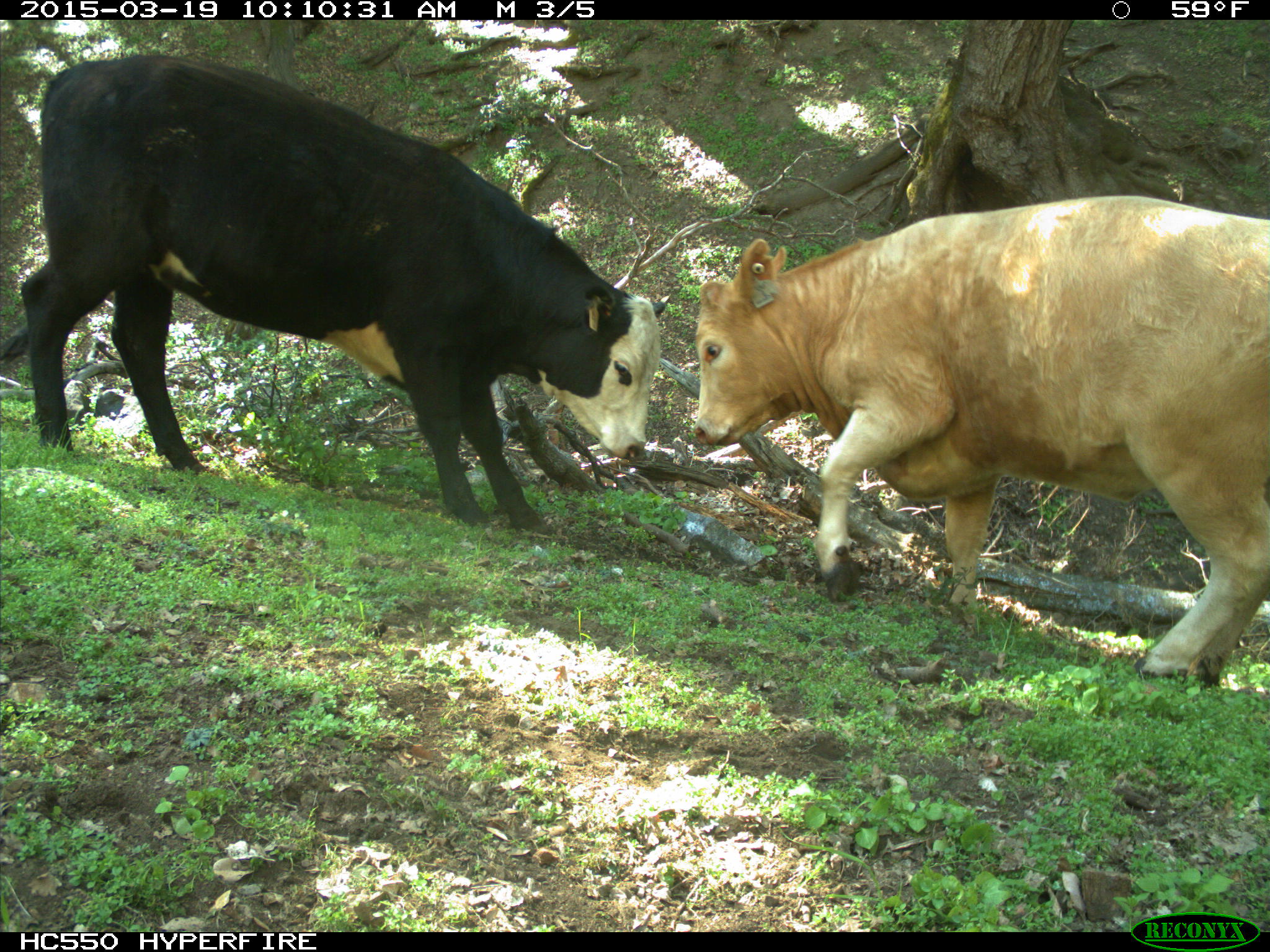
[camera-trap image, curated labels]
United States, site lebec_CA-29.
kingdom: Animalia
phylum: Chordata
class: Mammalia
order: Artiodactyla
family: Bovidae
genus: Bos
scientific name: Bos taurus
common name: domestic cow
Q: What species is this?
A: Bos taurus (domestic cow).